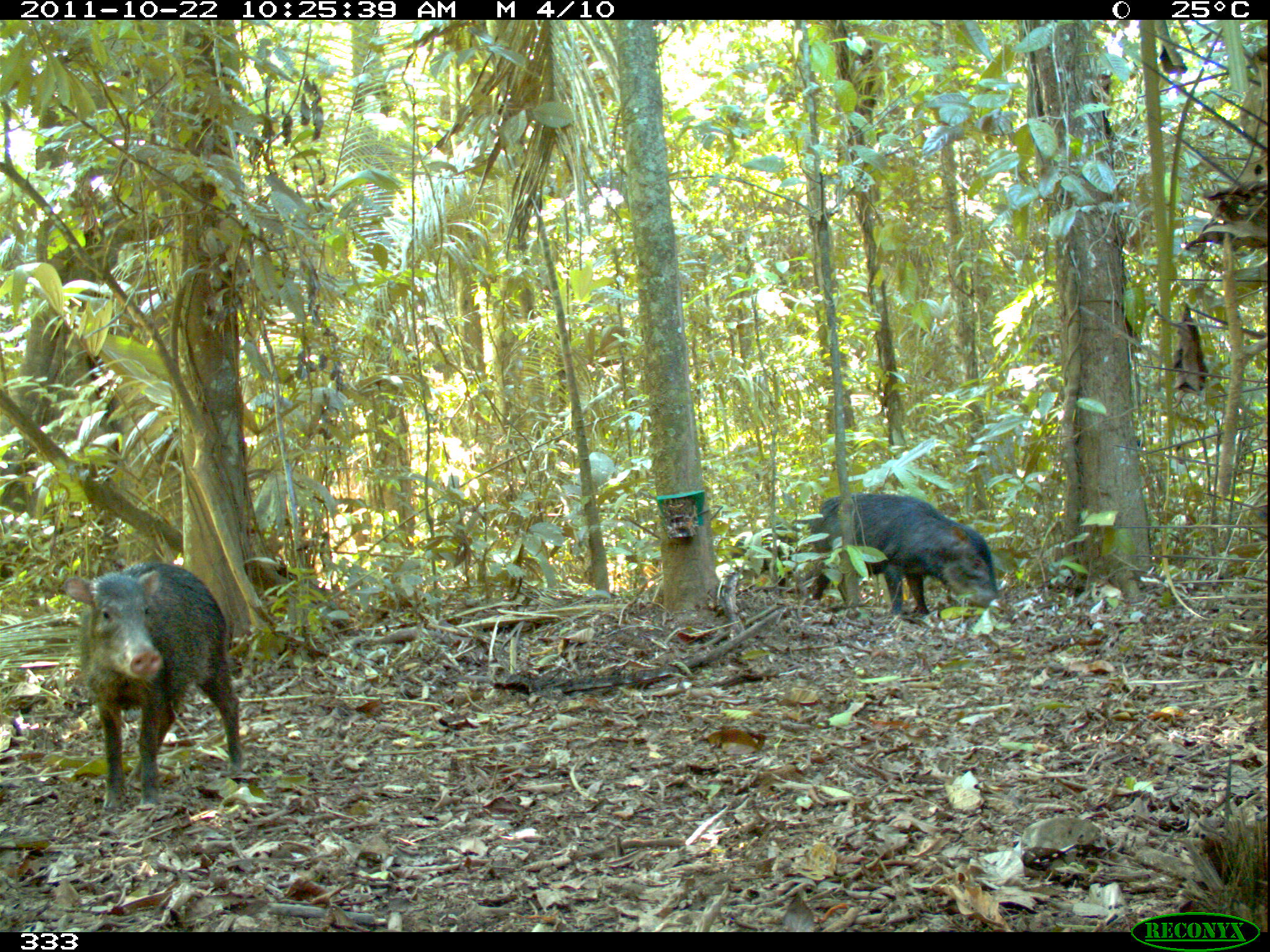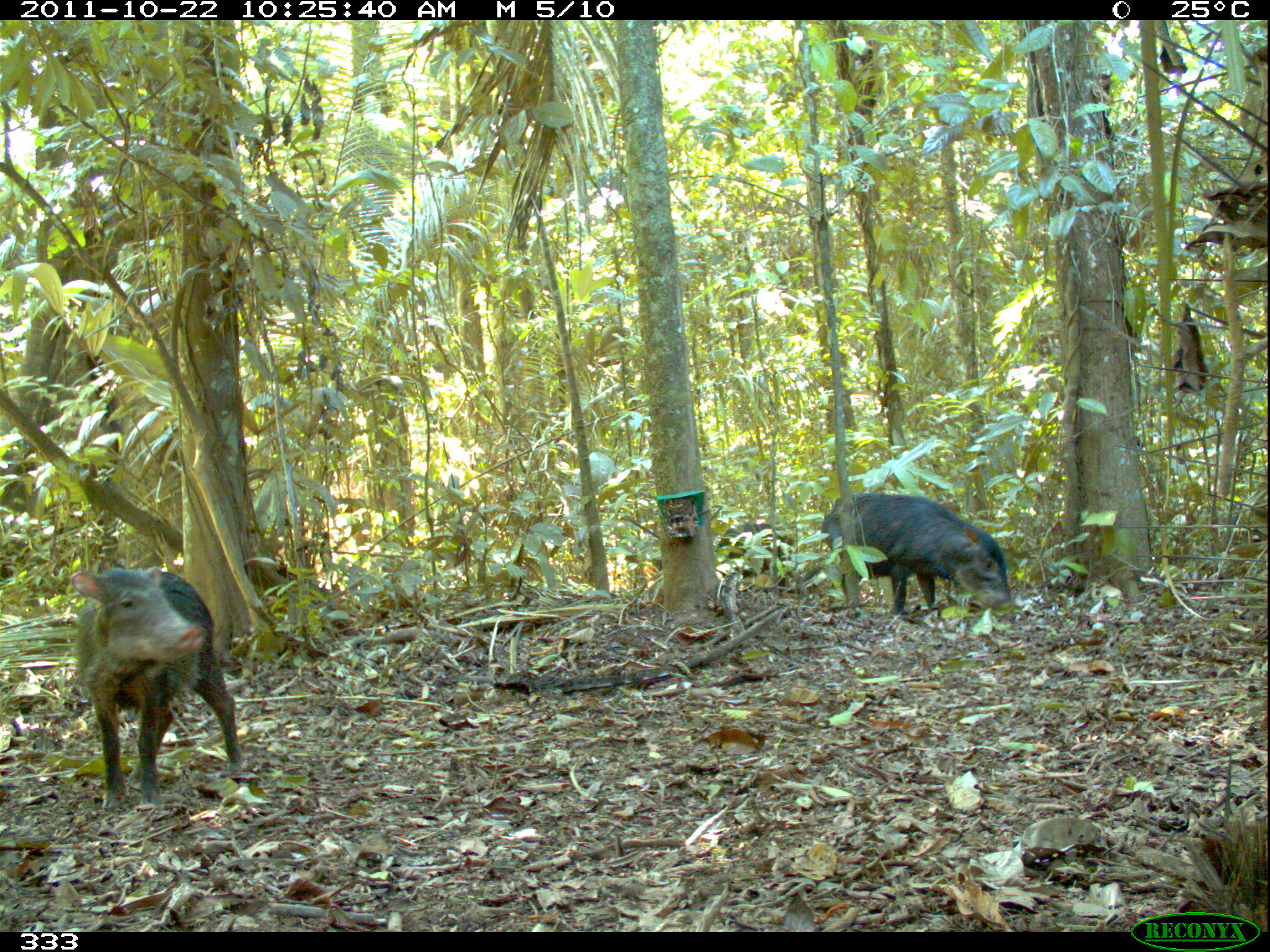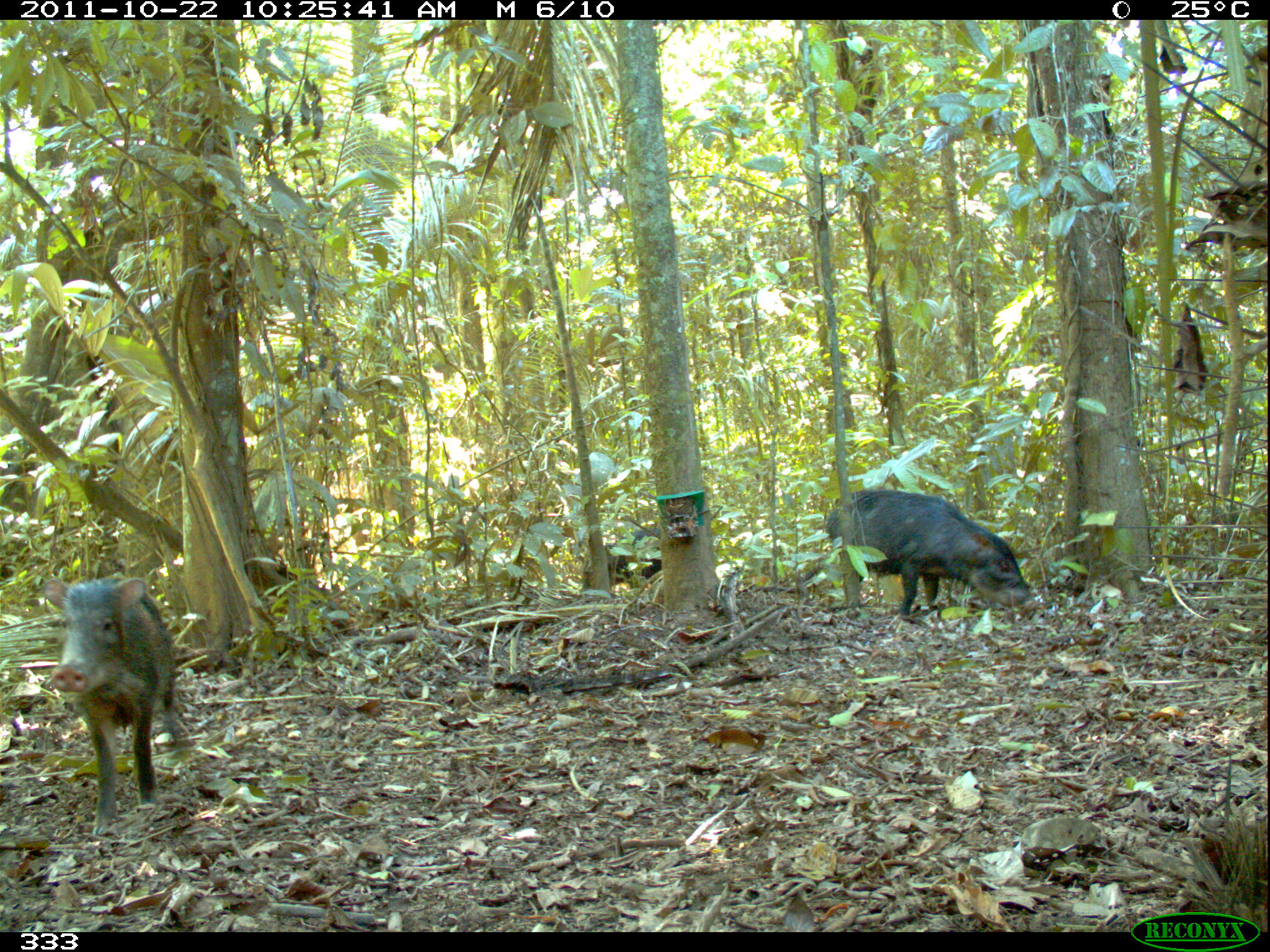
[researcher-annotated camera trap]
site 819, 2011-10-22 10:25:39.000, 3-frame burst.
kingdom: Animalia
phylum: Chordata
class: Mammalia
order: Artiodactyla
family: Tayassuidae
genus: Tayassu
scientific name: Tayassu pecari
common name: white-lipped peccary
Tayassu pecari (white-lipped peccary).